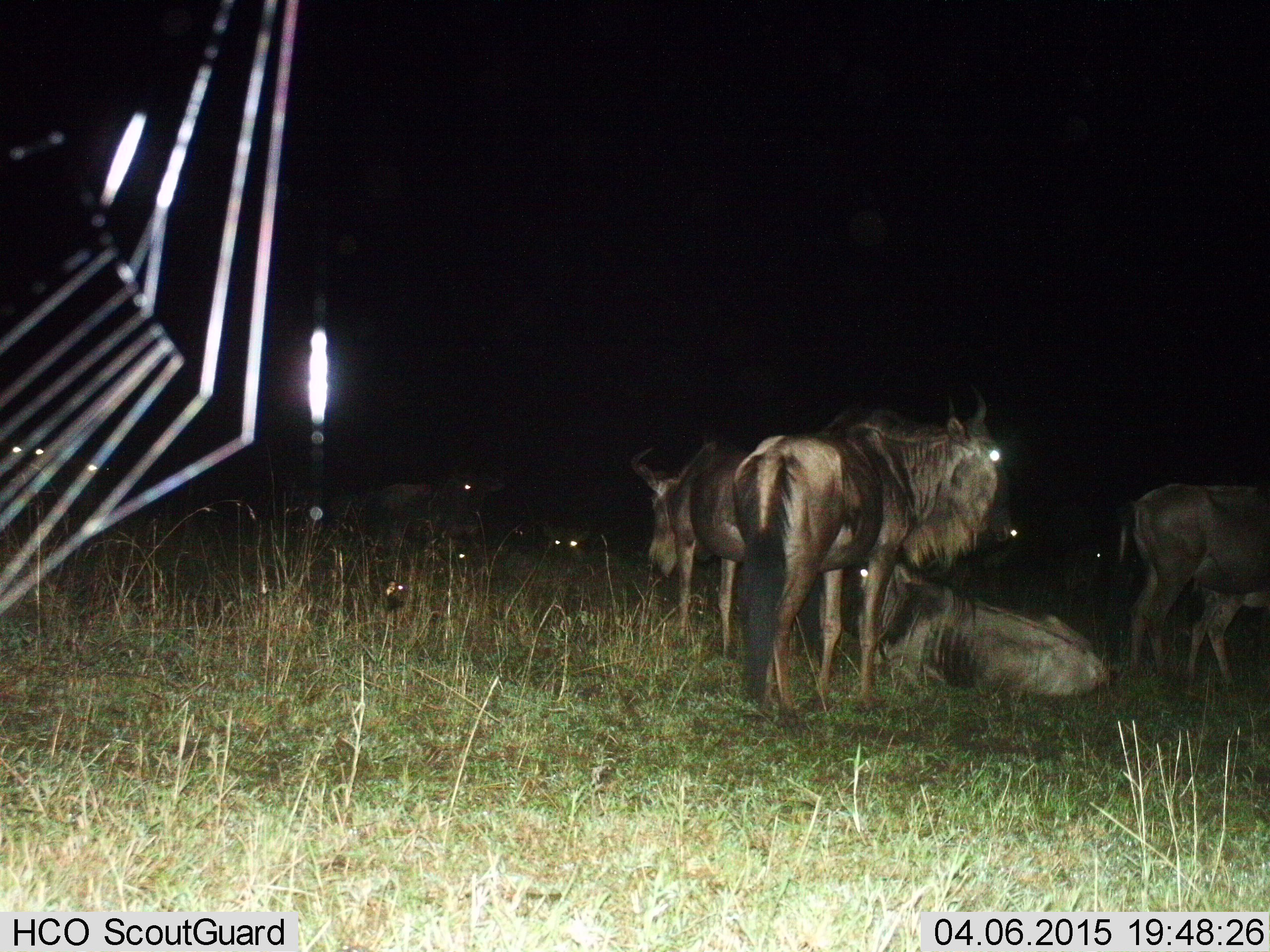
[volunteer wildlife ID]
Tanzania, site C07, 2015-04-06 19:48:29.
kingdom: Animalia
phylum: Chordata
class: Mammalia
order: Artiodactyla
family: Bovidae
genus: Connochaetes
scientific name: Connochaetes taurinus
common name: blue wildebeest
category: wildebeest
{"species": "wildebeest (blue wildebeest) (Connochaetes taurinus)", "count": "9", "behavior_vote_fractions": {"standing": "92%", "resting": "85%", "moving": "15%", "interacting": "0%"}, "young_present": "31%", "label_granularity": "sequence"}